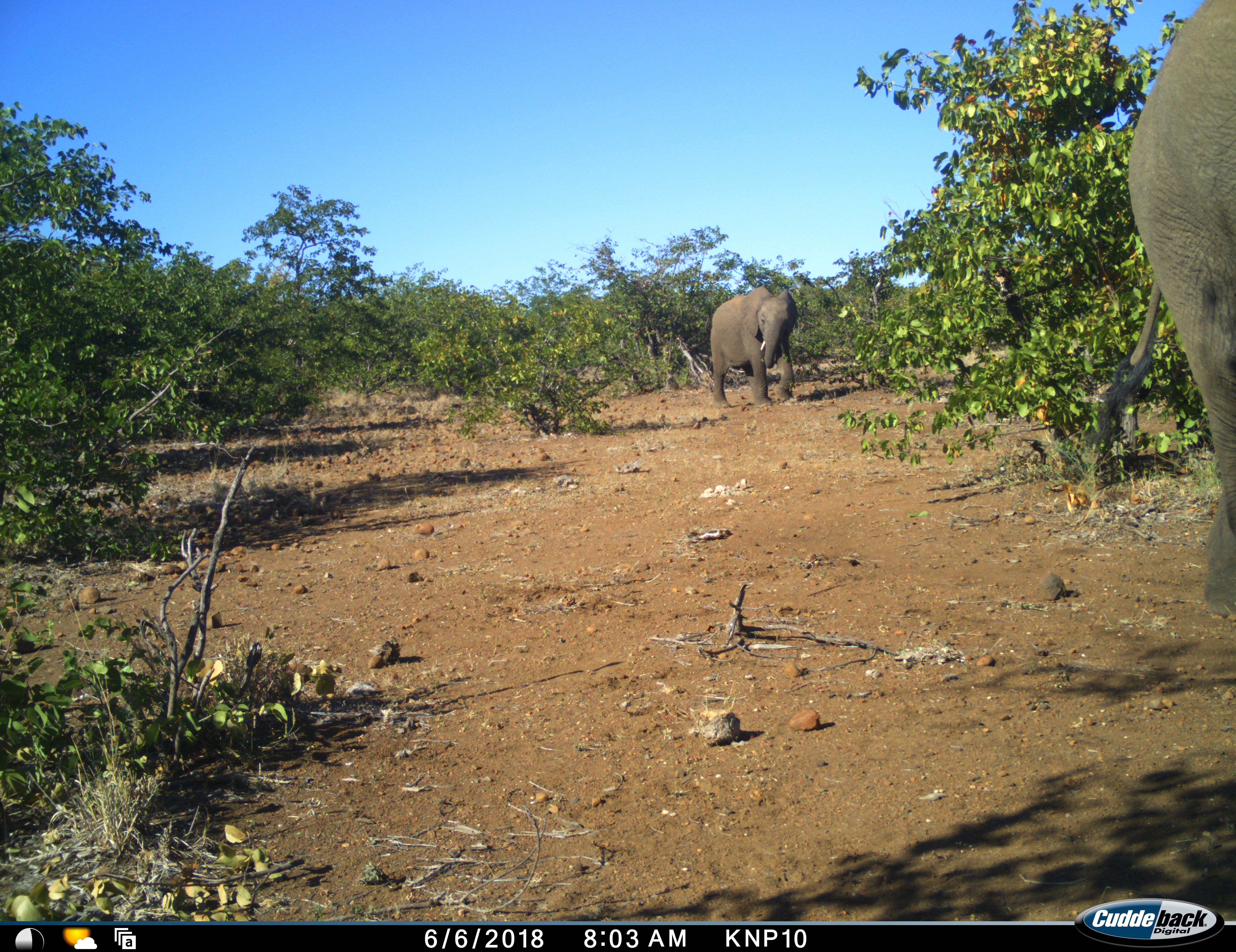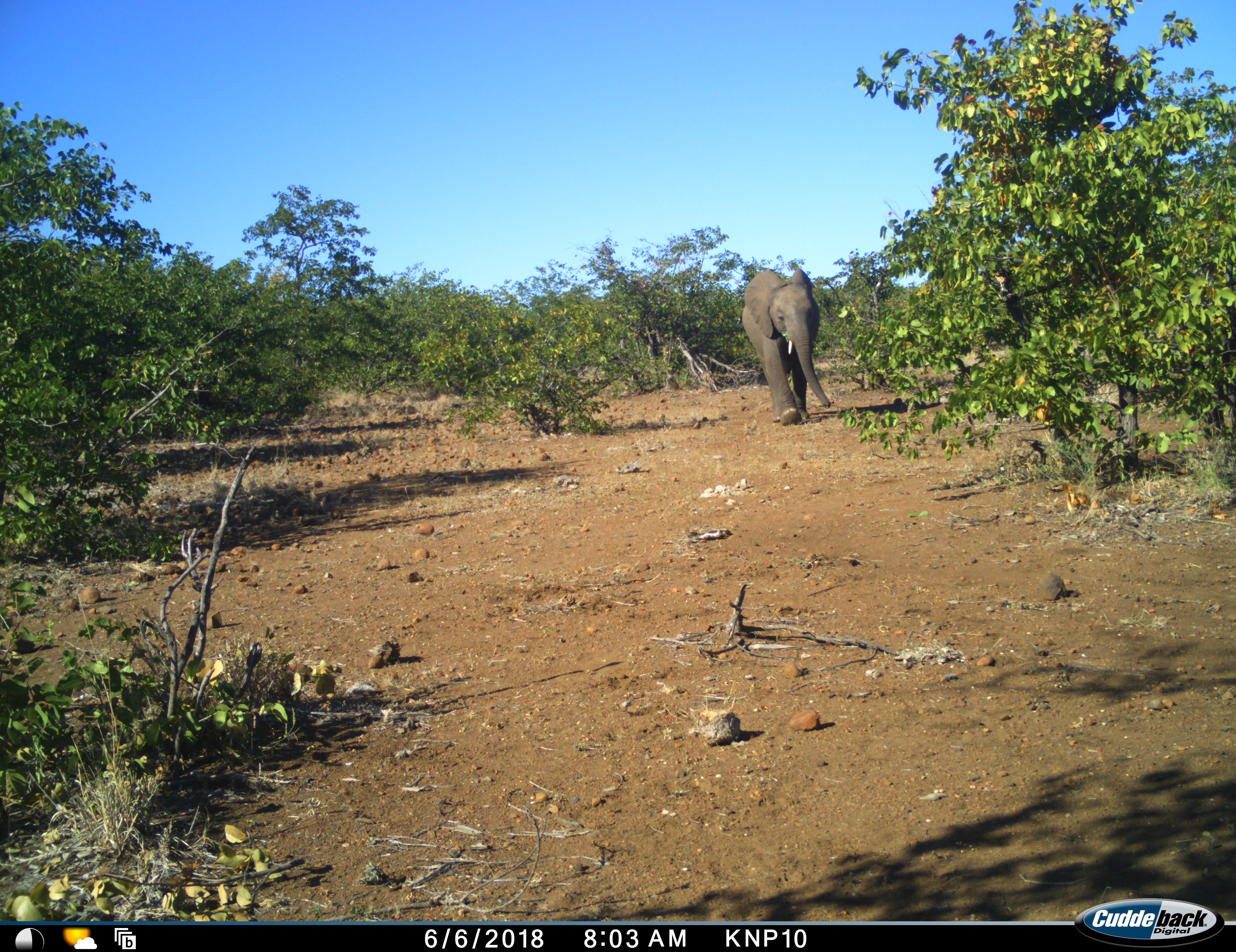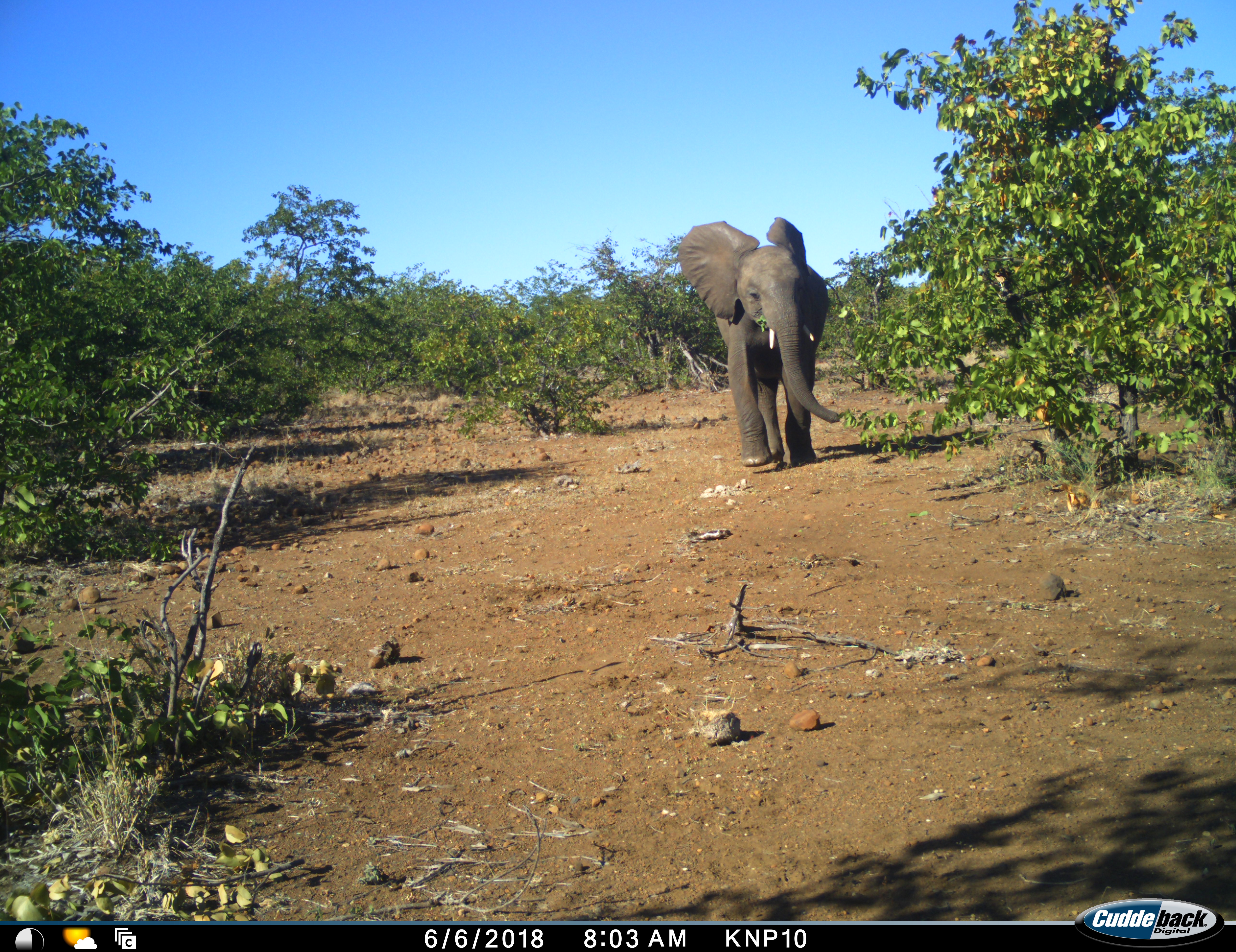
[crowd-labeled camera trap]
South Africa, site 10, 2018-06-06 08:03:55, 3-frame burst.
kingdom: Animalia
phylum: Chordata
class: Mammalia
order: Proboscidea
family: Elephantidae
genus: Loxodonta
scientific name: Loxodonta africana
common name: african bush elephant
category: elephant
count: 2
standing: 0%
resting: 0%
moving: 100%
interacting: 0%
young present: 30%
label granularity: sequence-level